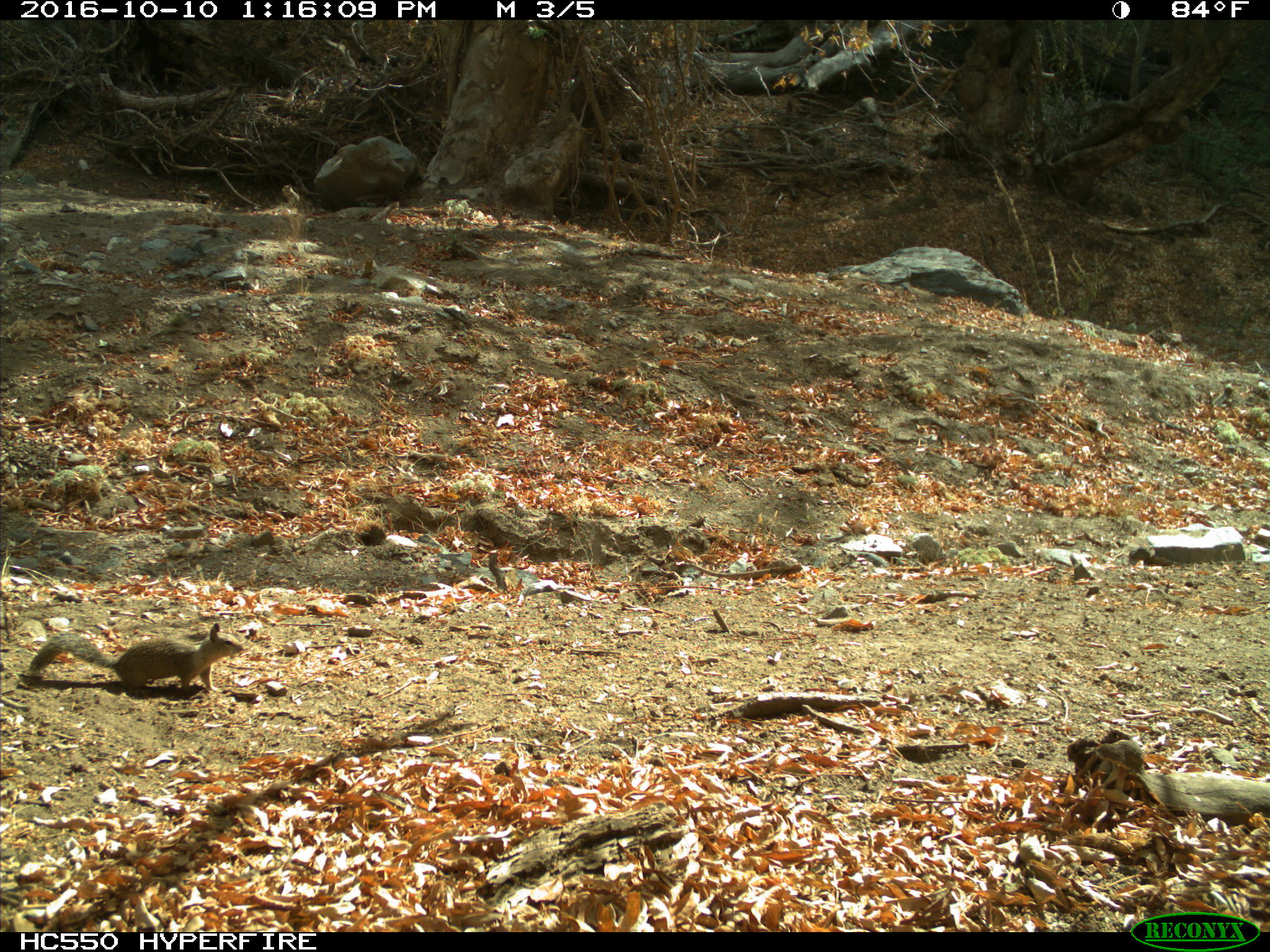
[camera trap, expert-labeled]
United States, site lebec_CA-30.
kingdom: Animalia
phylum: Chordata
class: Mammalia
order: Rodentia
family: Sciuridae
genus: Otospermophilus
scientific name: Otospermophilus beecheyi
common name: california ground squirrel